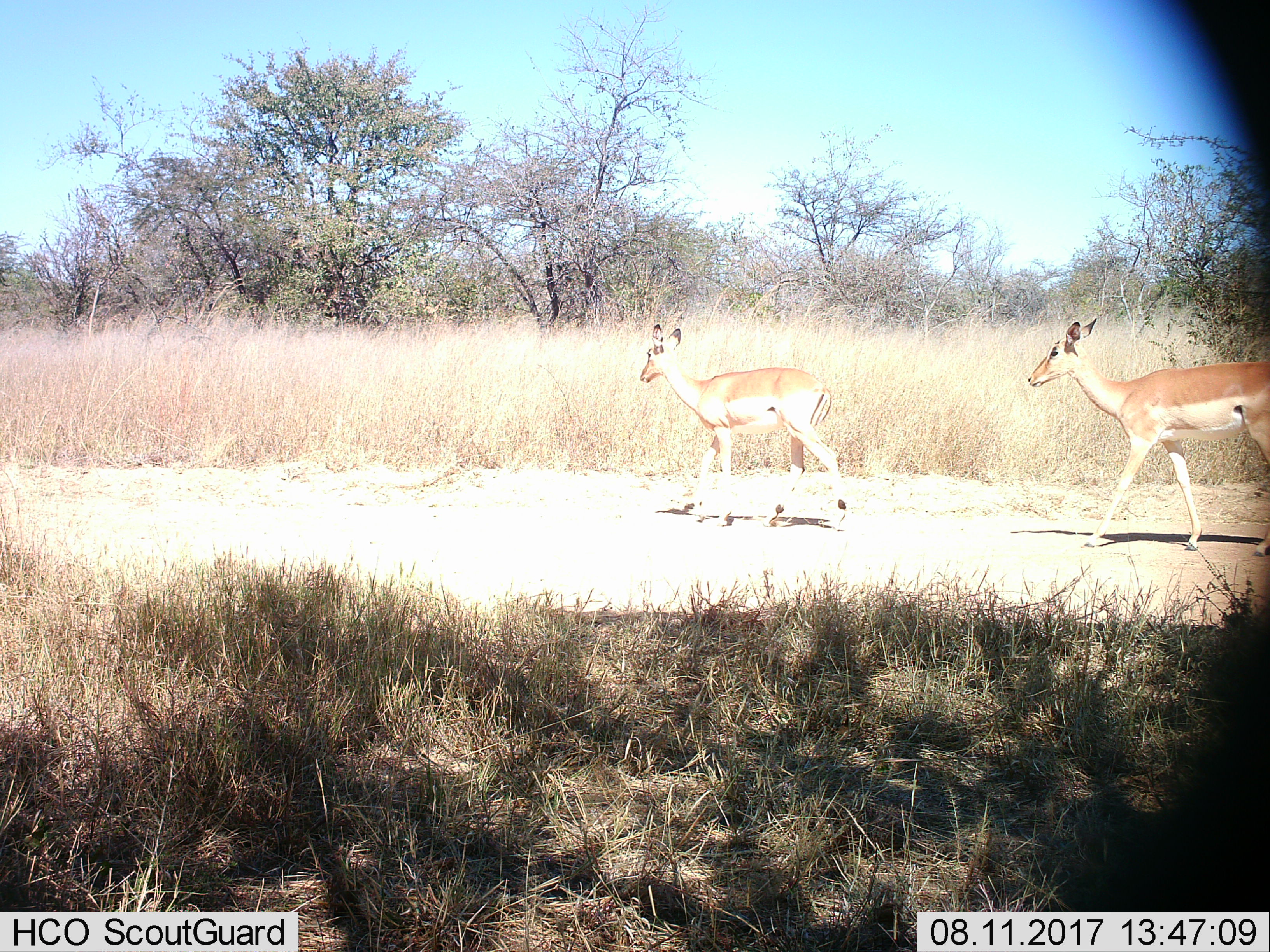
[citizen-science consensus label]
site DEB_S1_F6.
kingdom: Animalia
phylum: Chordata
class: Mammalia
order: Artiodactyla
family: Bovidae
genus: Aepyceros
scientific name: Aepyceros melampus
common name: impala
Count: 2.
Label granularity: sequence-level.